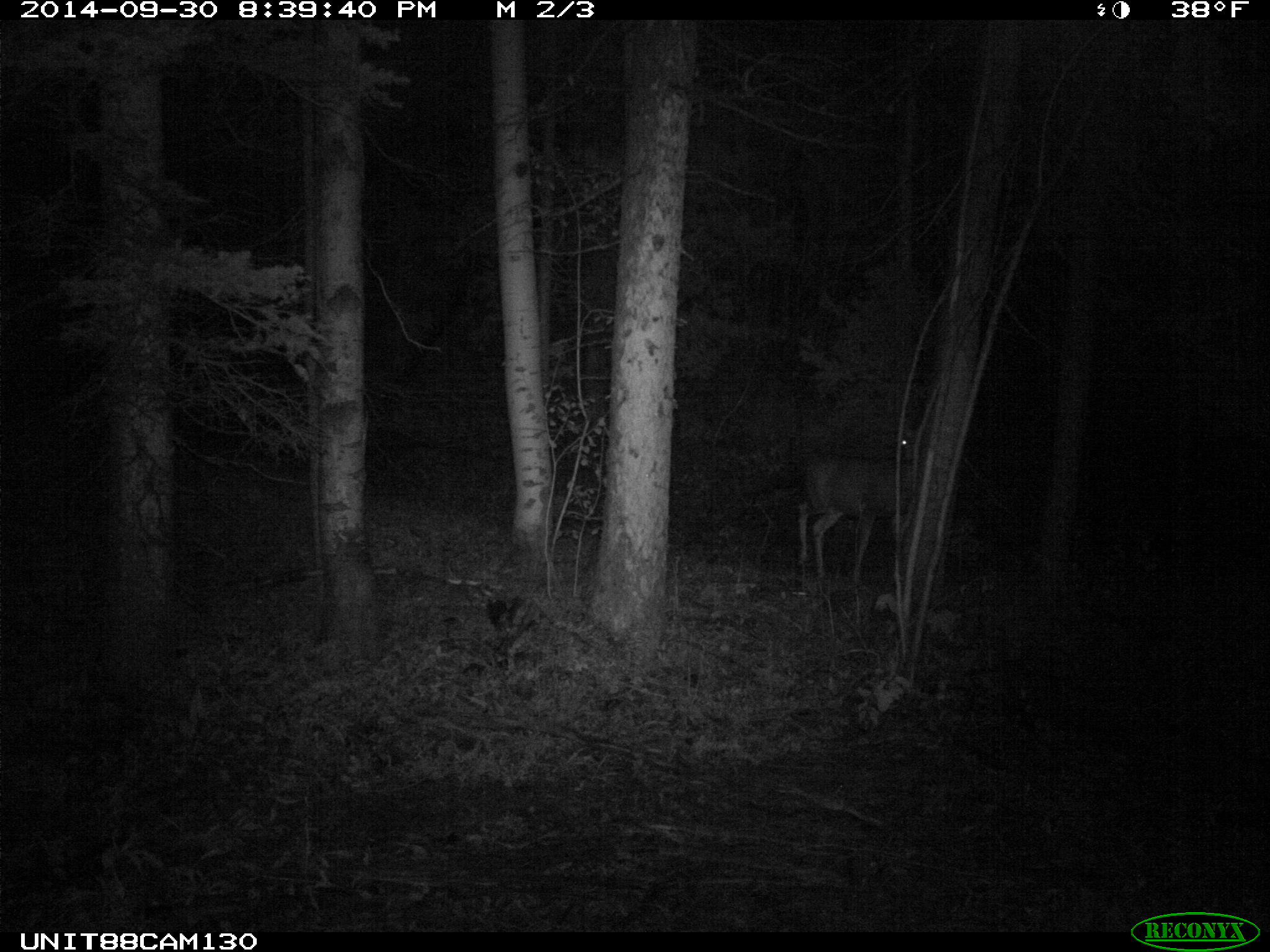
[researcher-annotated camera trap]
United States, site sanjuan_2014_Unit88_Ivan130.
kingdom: Animalia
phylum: Chordata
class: Mammalia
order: Artiodactyla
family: Cervidae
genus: Odocoileus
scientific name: Odocoileus hemionus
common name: mule deer